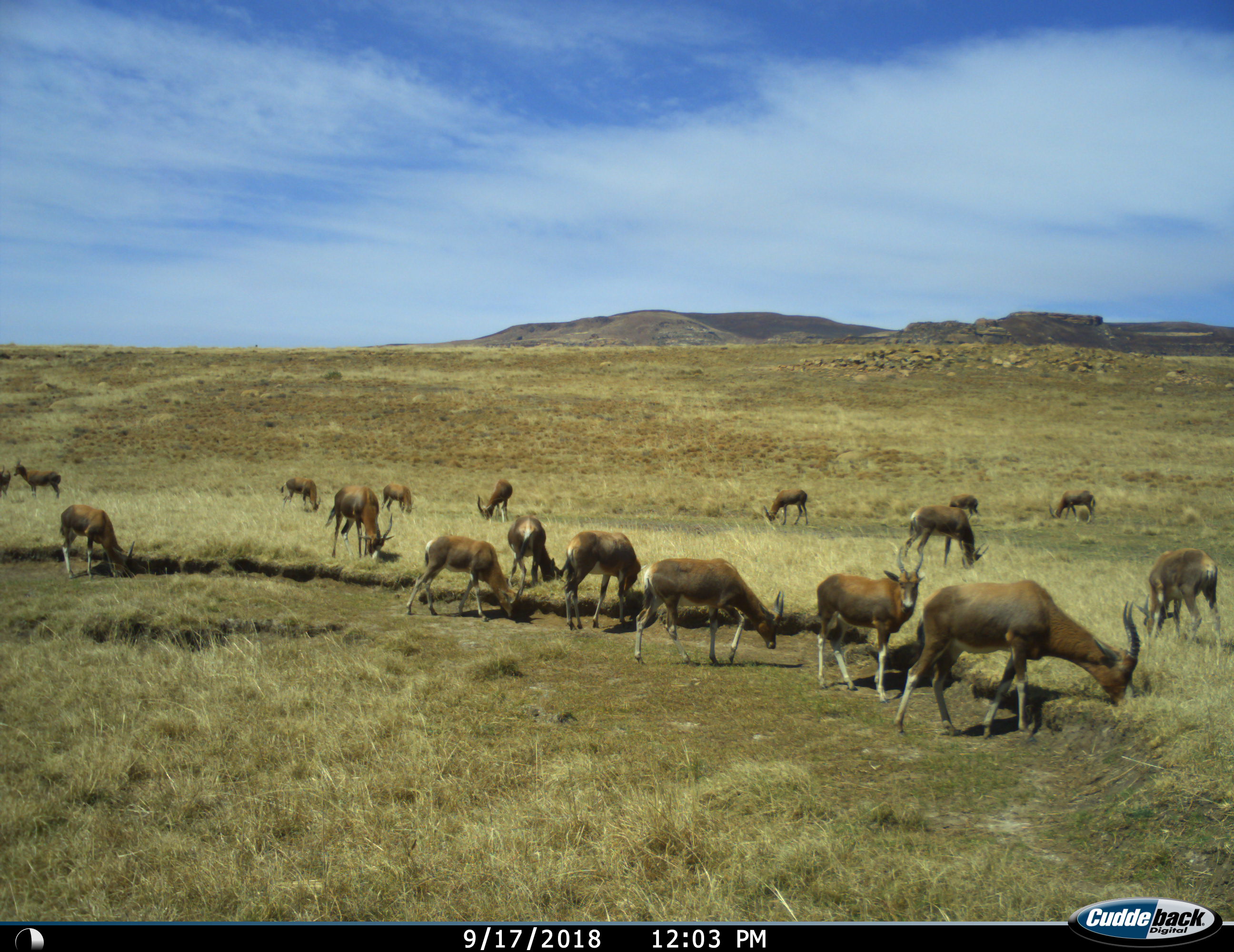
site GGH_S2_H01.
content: unidentified animal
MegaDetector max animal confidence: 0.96